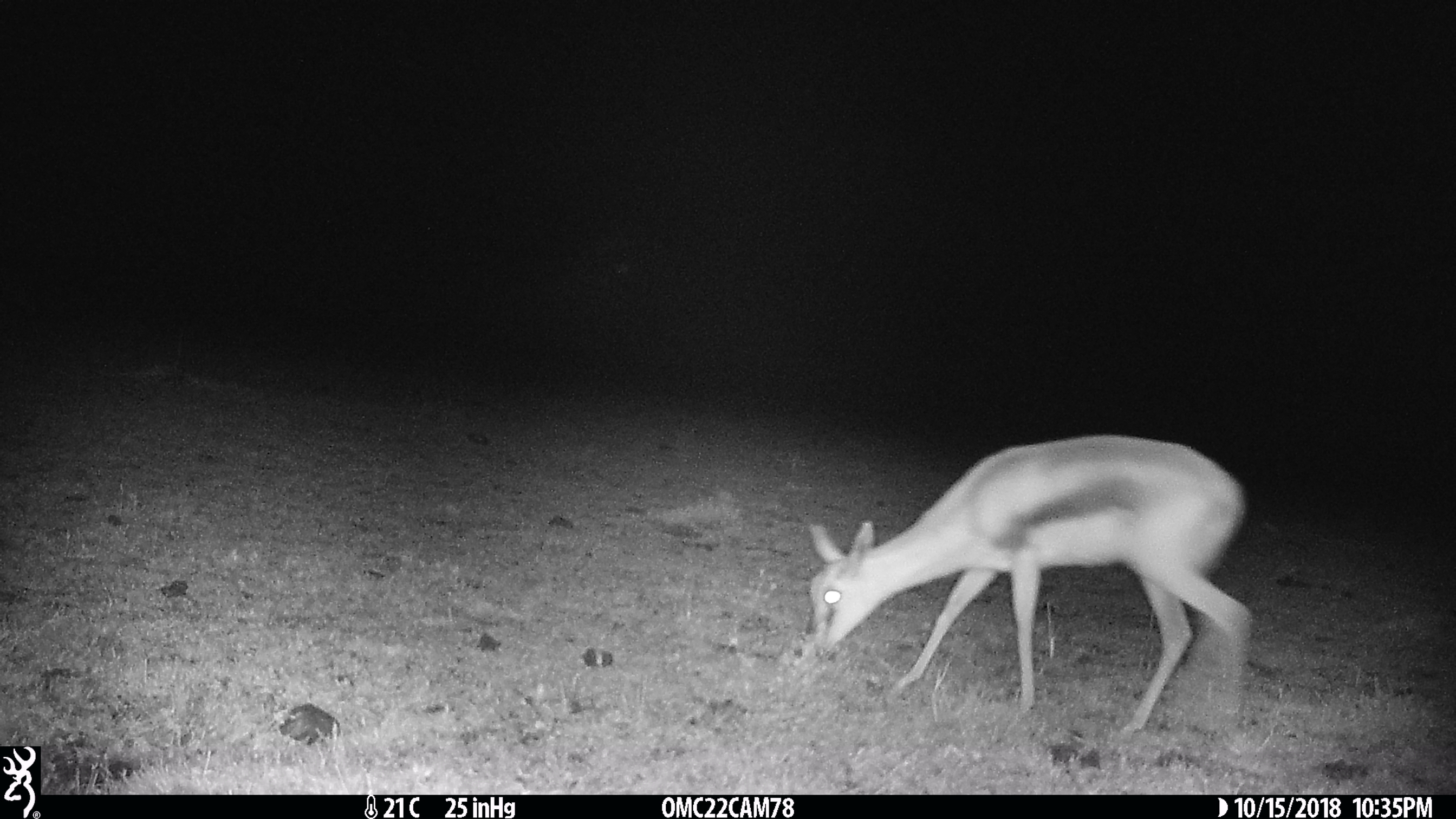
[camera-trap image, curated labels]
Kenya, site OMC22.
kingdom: Animalia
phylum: Chordata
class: Mammalia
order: Artiodactyla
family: Bovidae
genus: Eudorcas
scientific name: Eudorcas thomsonii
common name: thomon's gazelle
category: gazelle thomsons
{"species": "gazelle thomsons (thomon's gazelle) (Eudorcas thomsonii)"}